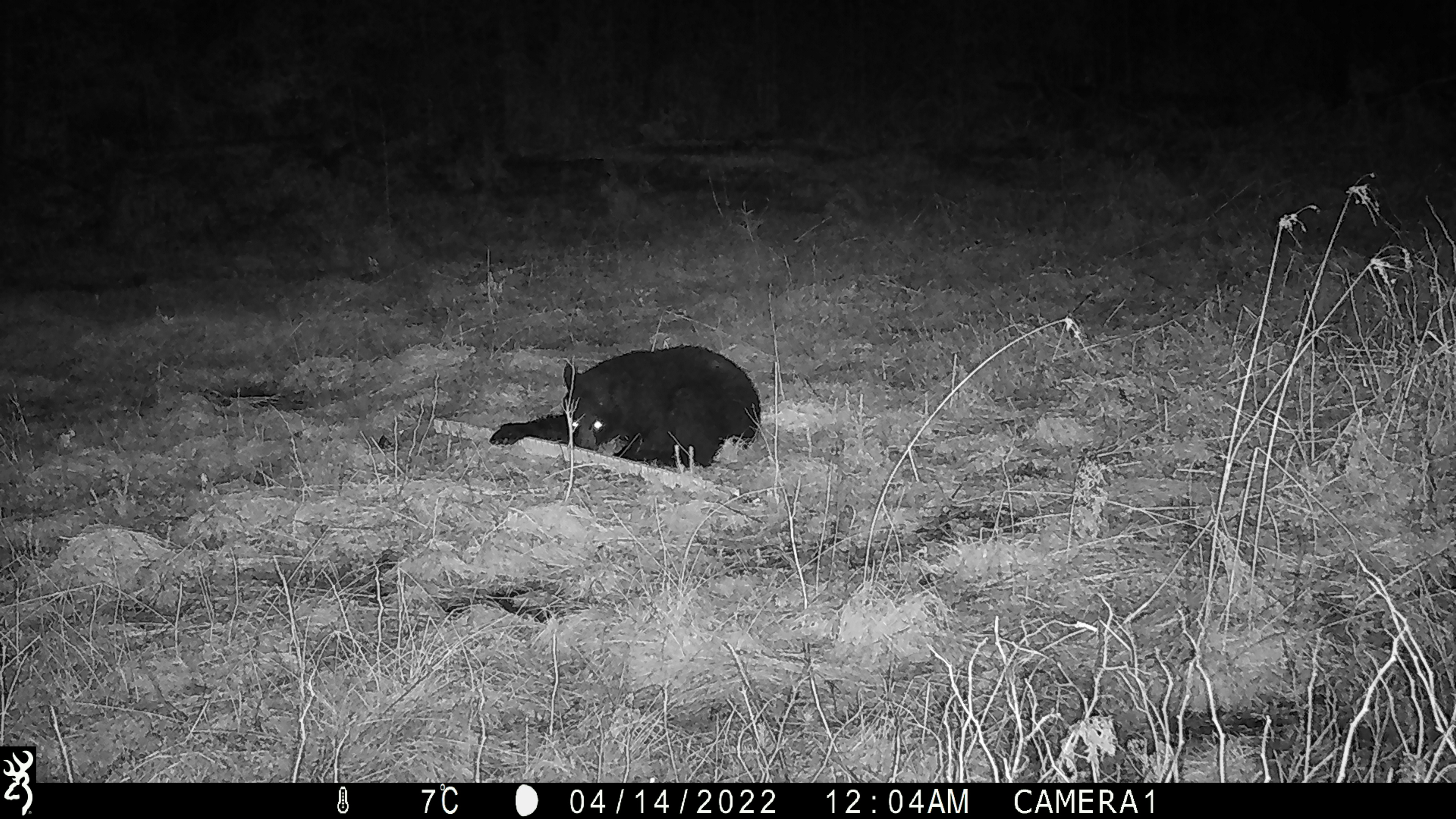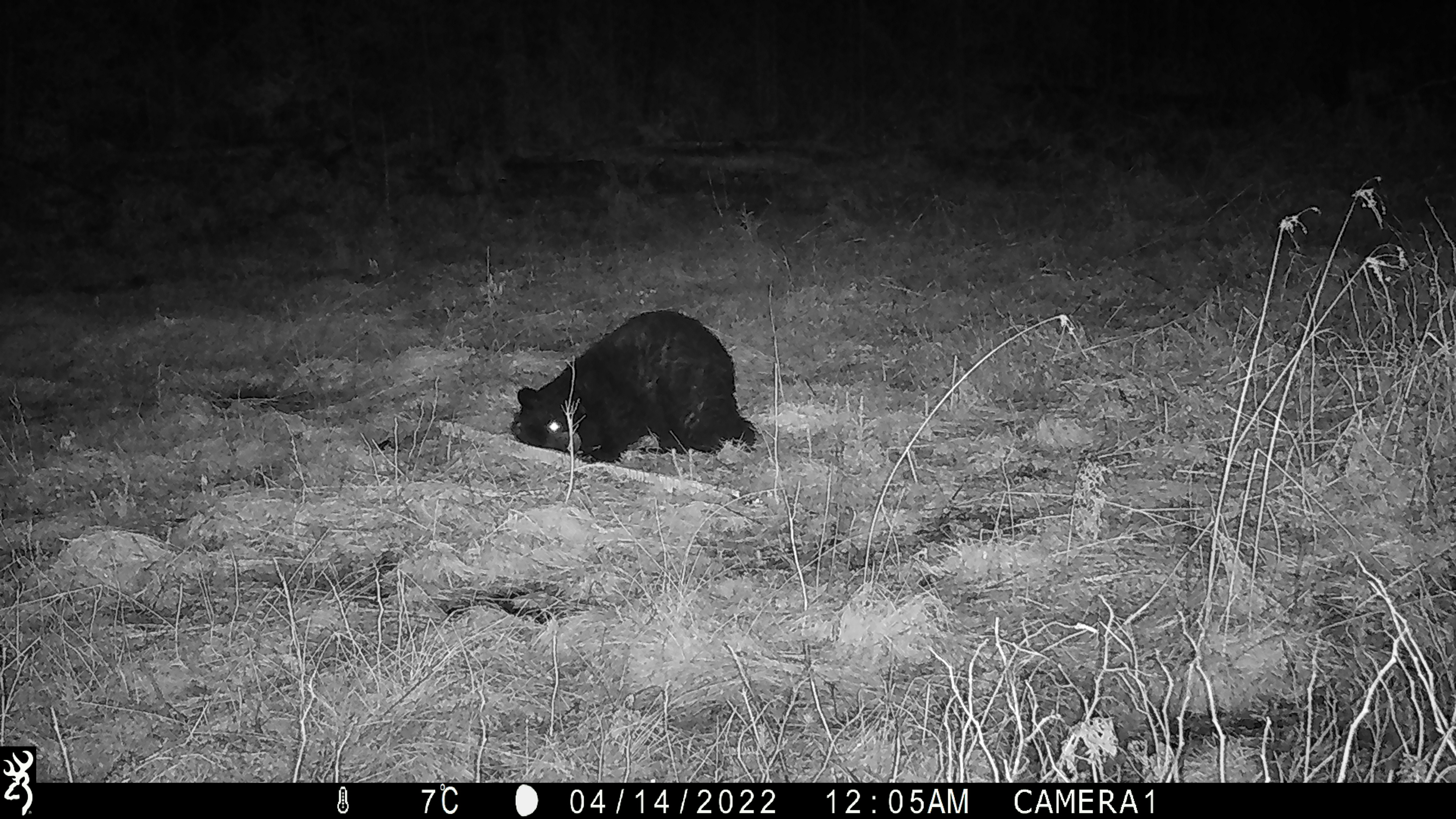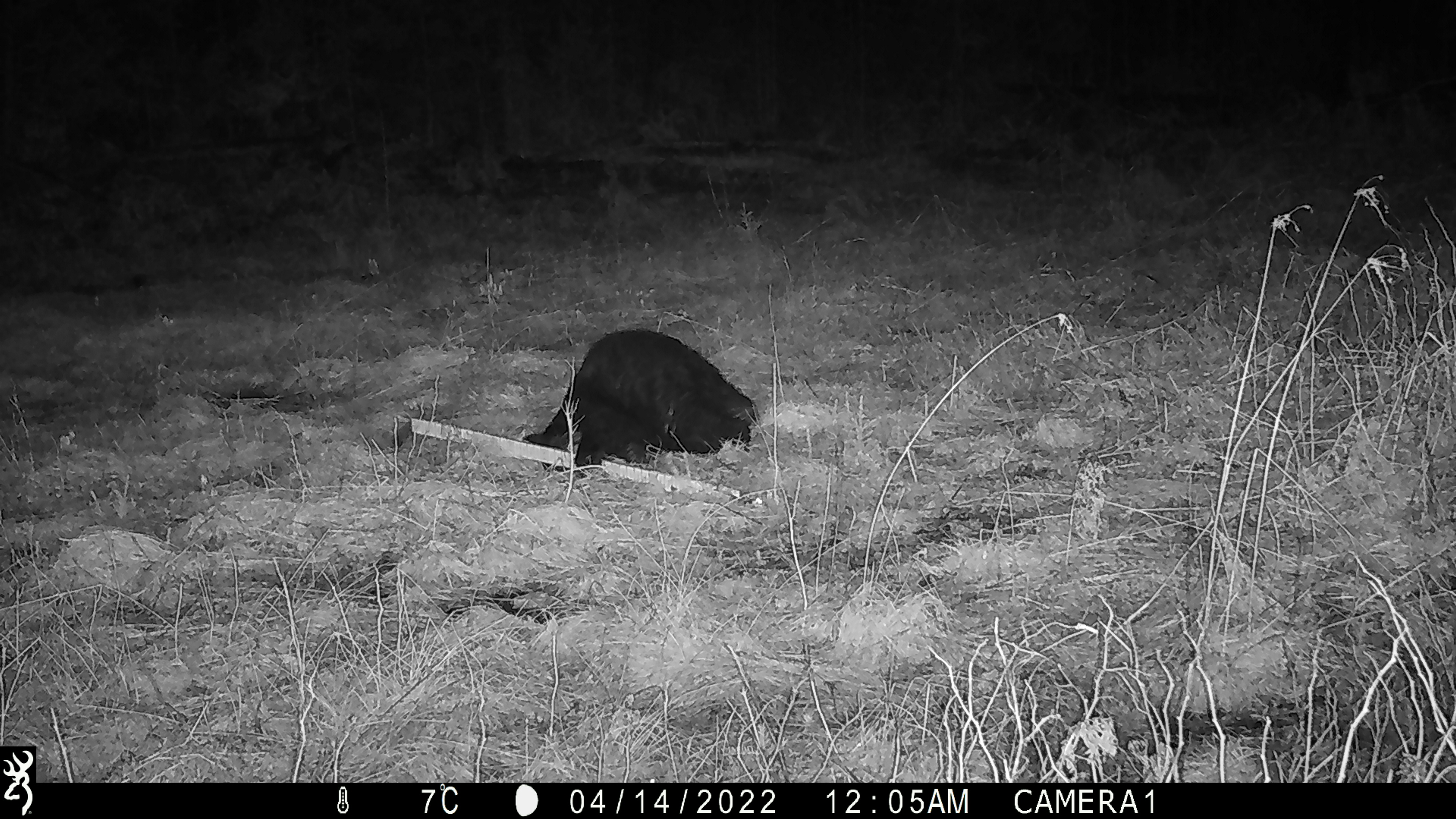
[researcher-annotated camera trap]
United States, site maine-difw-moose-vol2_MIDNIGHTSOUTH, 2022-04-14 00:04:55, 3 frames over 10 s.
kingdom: Animalia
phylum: Chordata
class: Mammalia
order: Carnivora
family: Ursidae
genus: Ursus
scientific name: Ursus americanus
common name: black bear